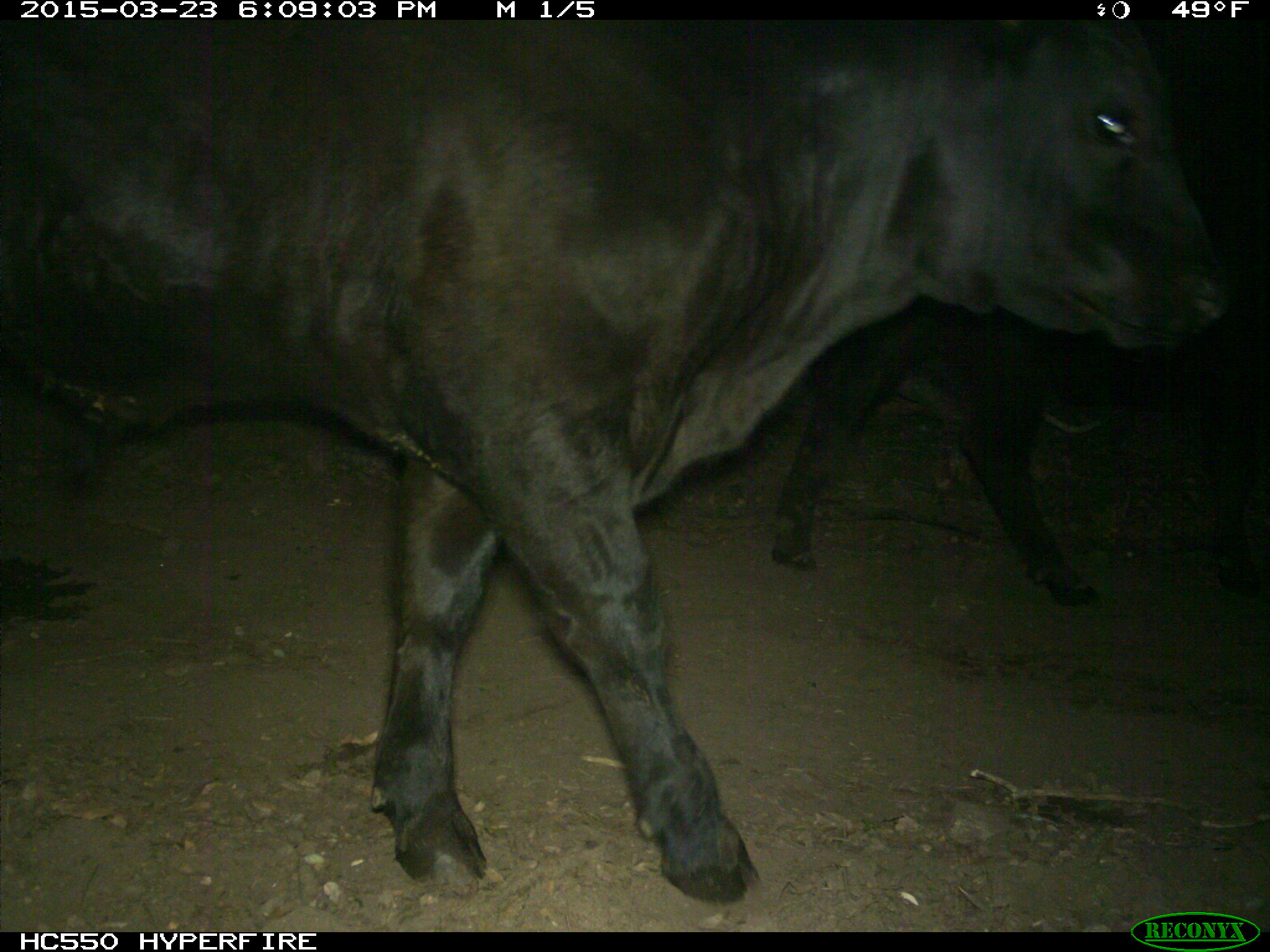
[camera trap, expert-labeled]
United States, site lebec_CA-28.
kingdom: Animalia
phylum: Chordata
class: Mammalia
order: Artiodactyla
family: Bovidae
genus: Bos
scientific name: Bos taurus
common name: domestic cow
Bos taurus (domestic cow).